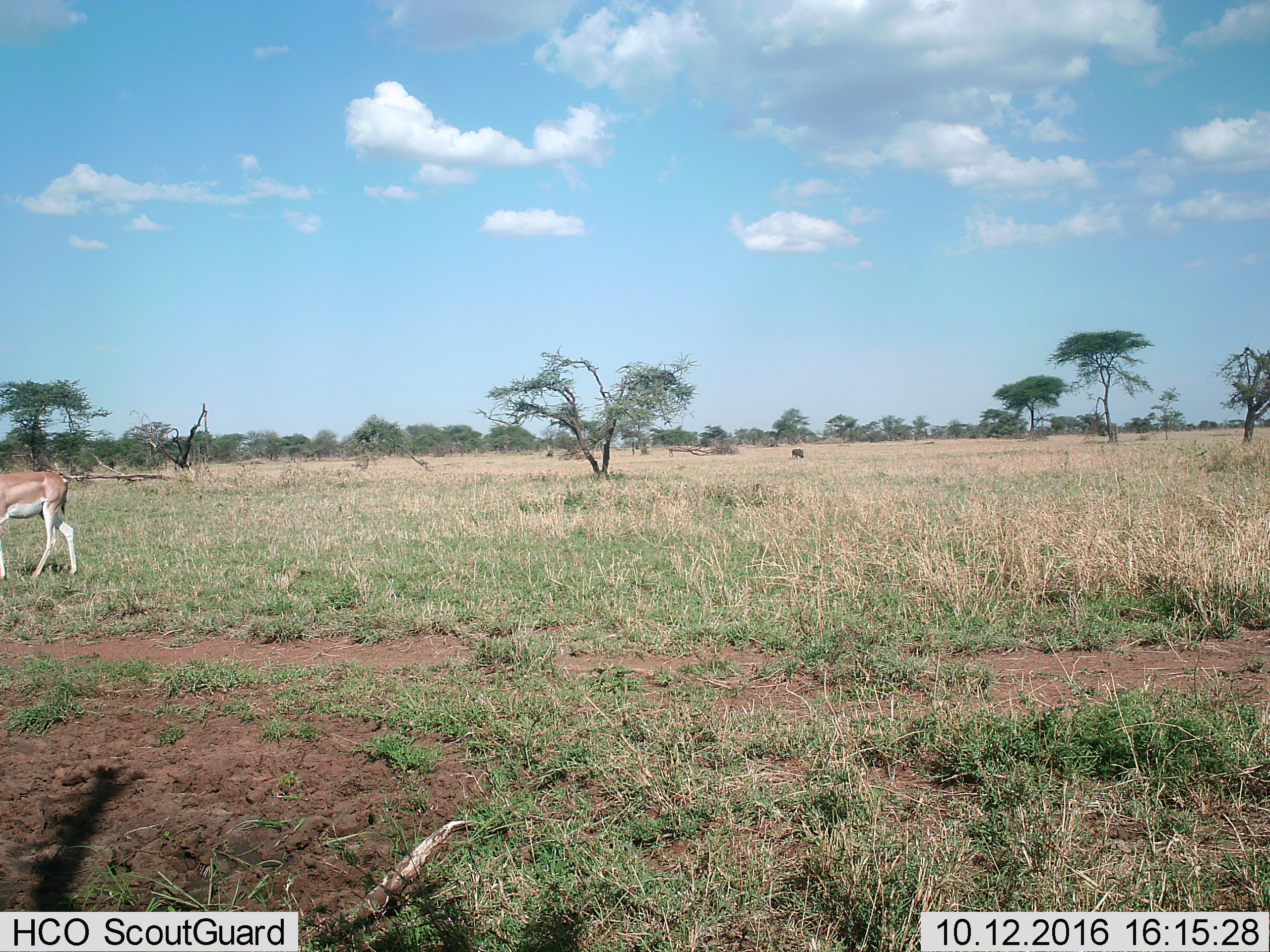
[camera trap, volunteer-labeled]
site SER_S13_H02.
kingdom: Animalia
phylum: Chordata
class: Mammalia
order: Artiodactyla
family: Bovidae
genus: Nanger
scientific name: Nanger granti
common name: grant's gazelle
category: gazellegrants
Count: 1.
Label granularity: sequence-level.